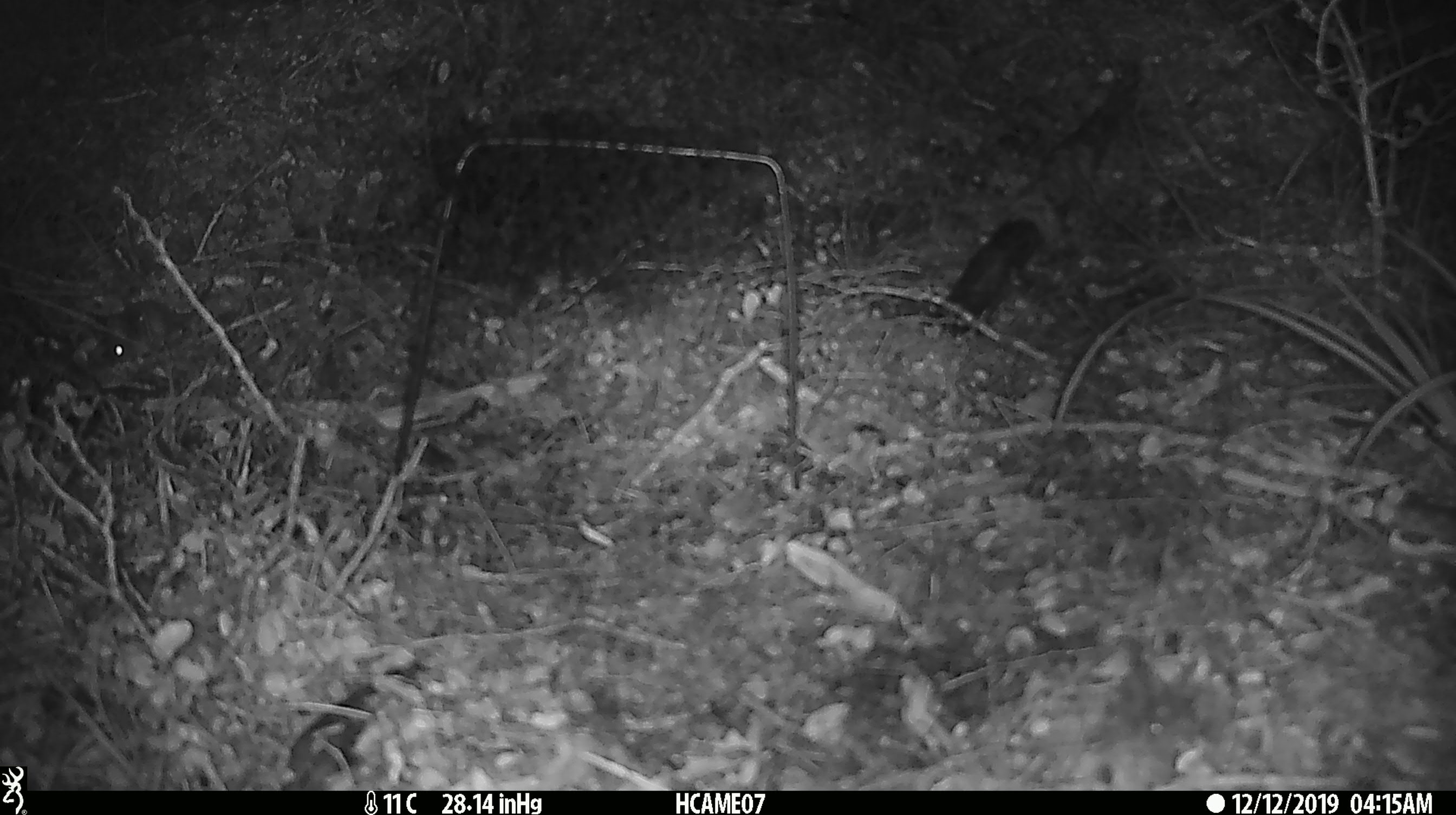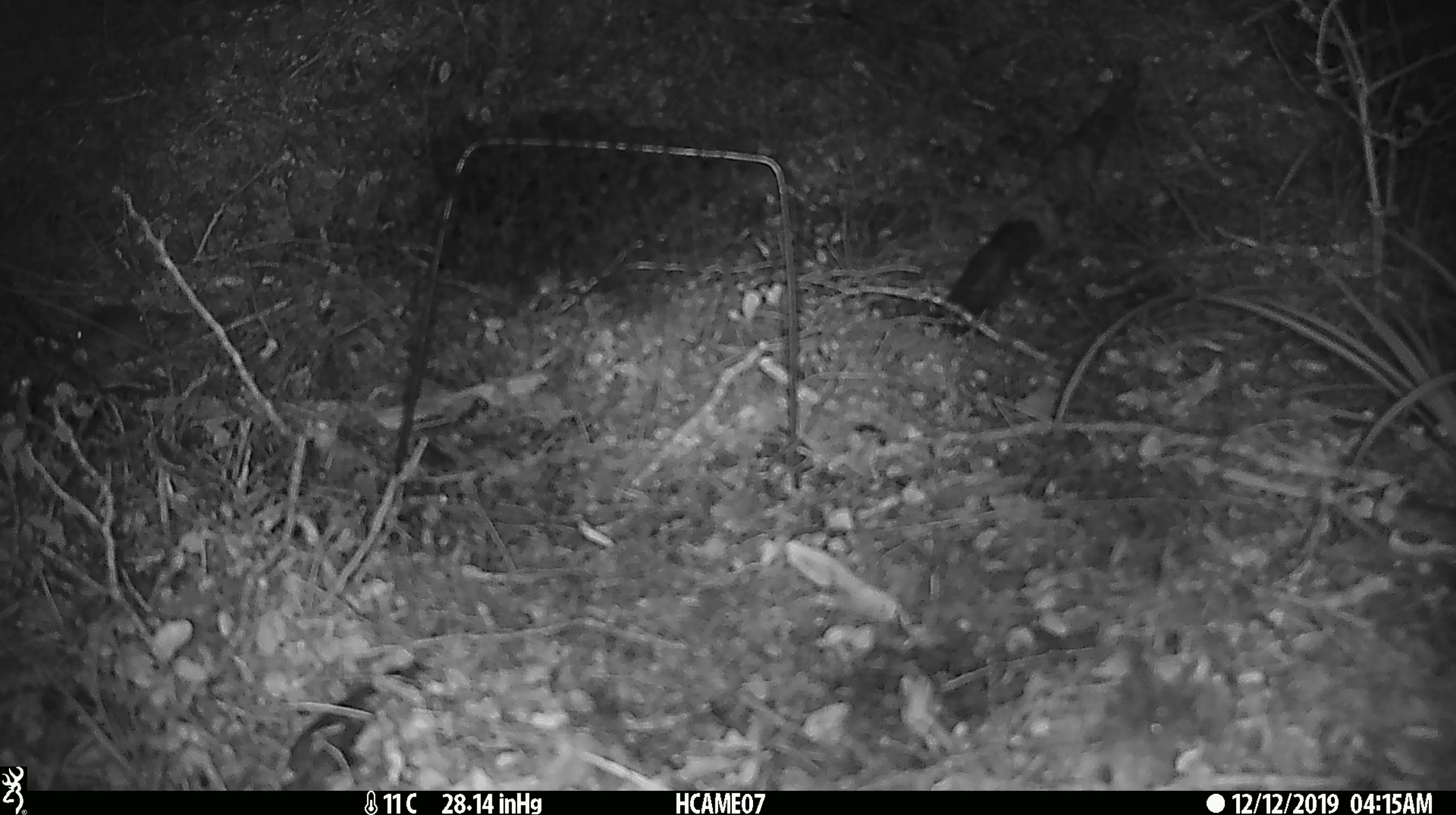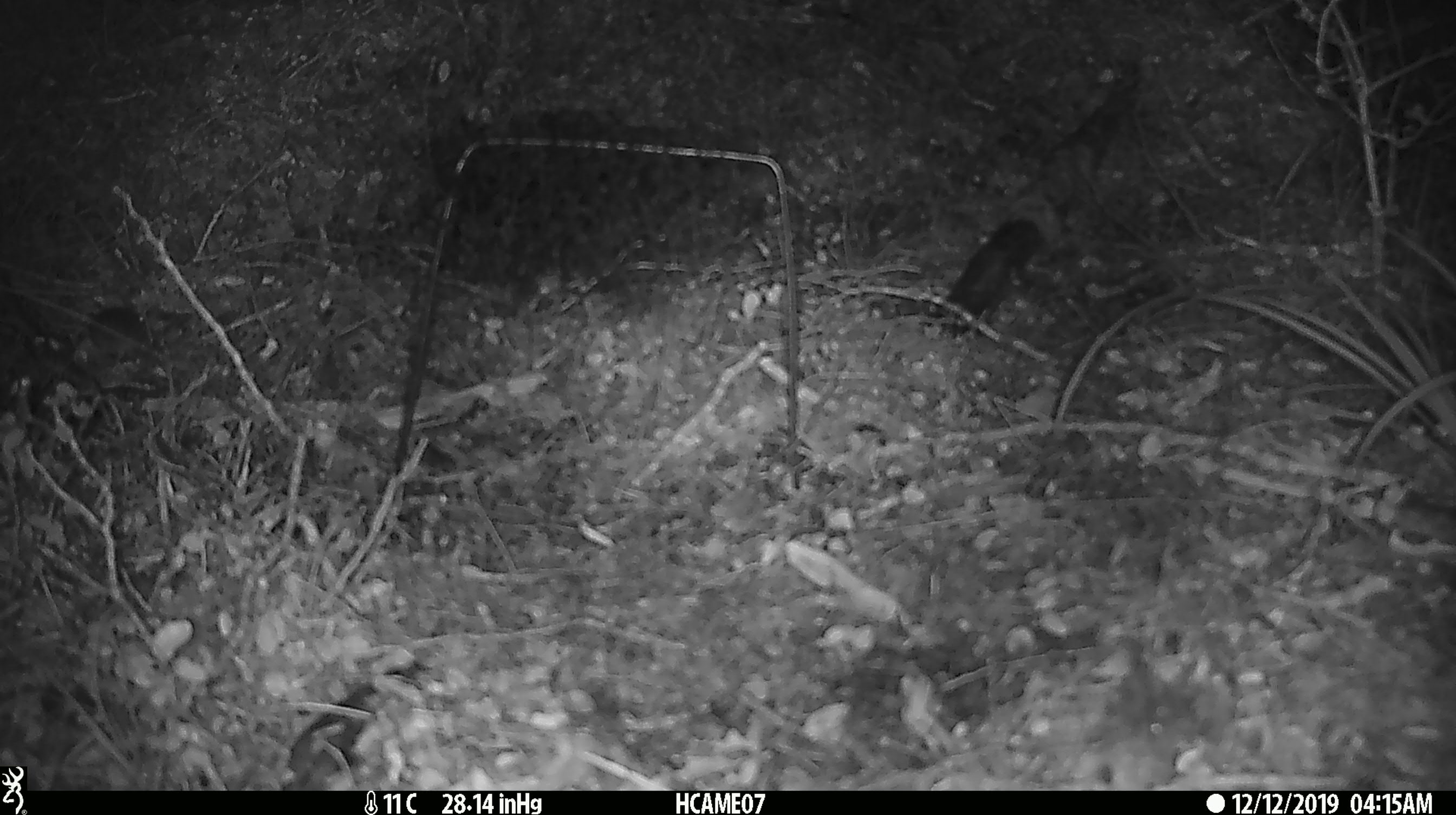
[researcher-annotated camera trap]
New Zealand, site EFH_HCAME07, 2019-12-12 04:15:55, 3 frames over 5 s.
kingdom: Animalia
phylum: Chordata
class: Mammalia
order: Rodentia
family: Muridae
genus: Mus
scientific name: Mus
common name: mouse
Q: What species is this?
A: Mouse (Mus).